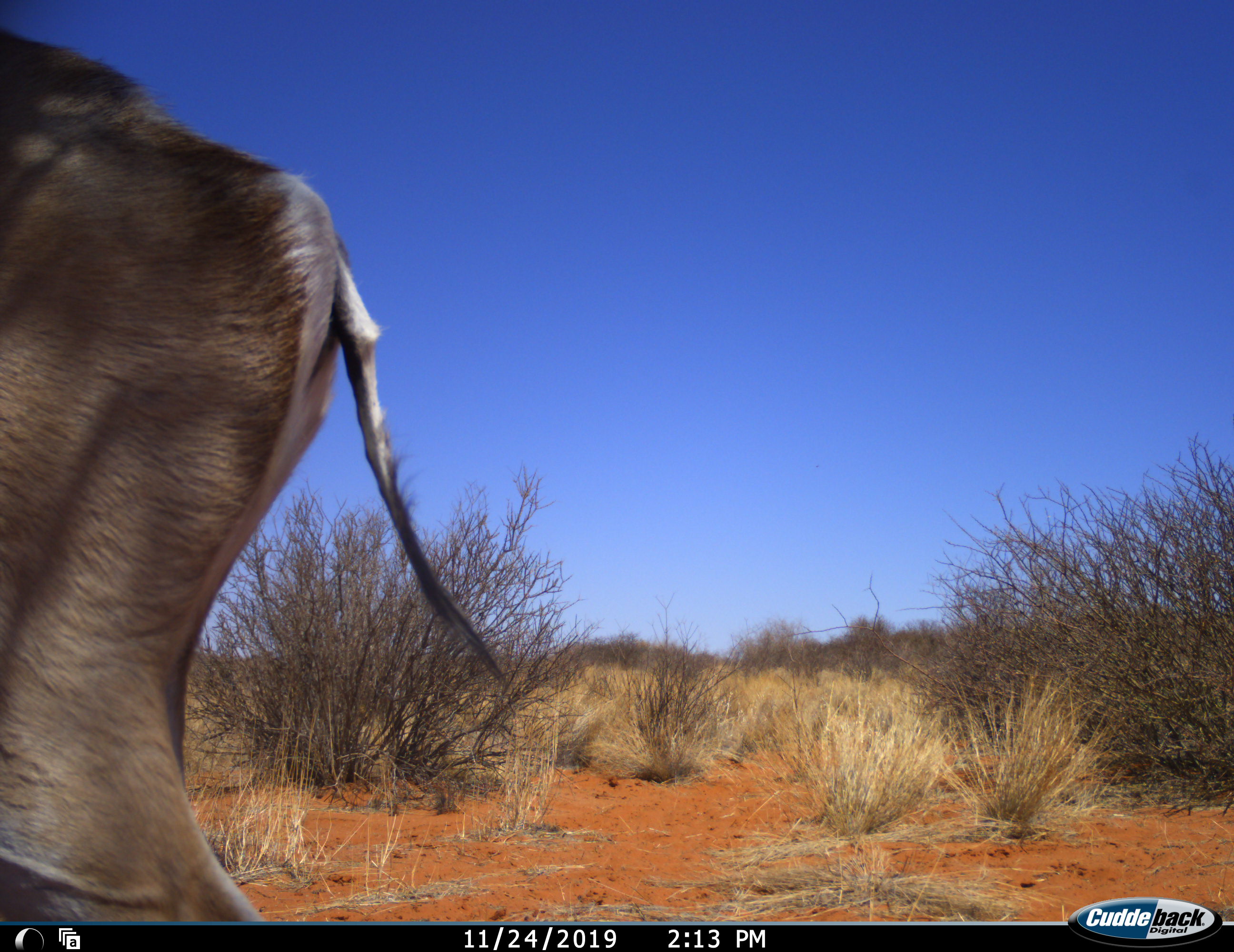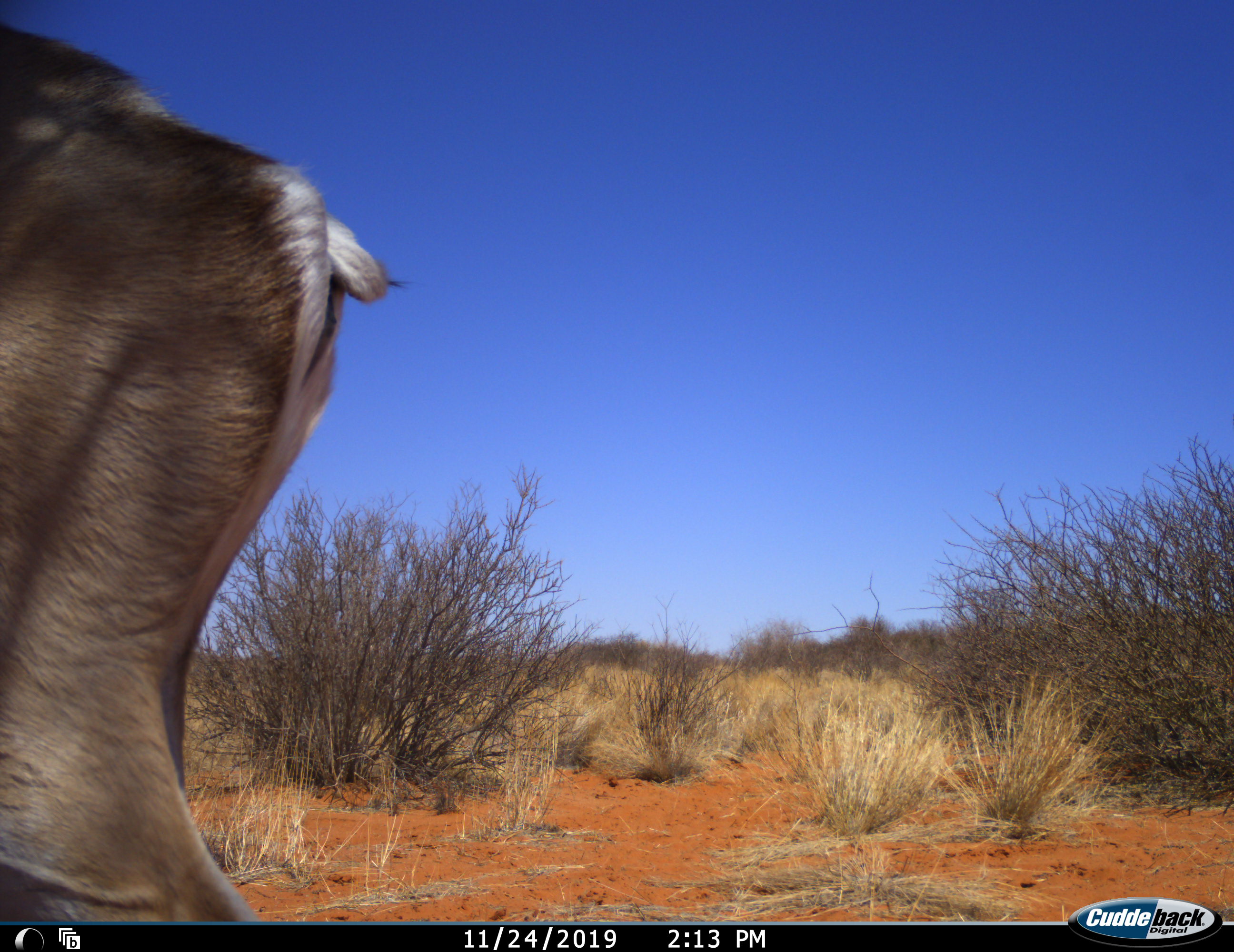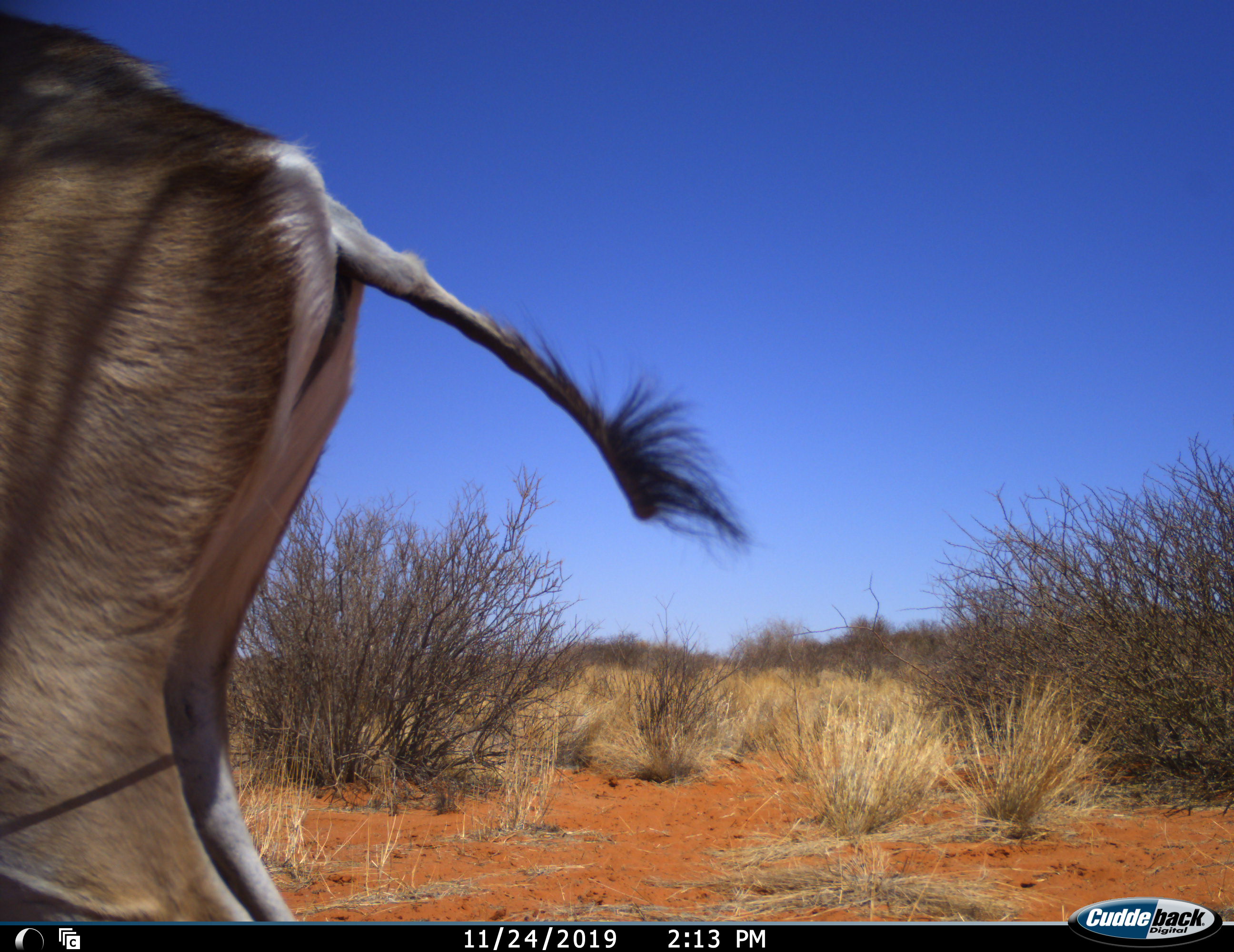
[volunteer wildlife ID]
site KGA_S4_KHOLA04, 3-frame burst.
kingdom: Animalia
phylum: Chordata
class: Mammalia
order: Artiodactyla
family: Bovidae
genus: Antidorcas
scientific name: Antidorcas marsupialis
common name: springbok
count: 1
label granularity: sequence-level